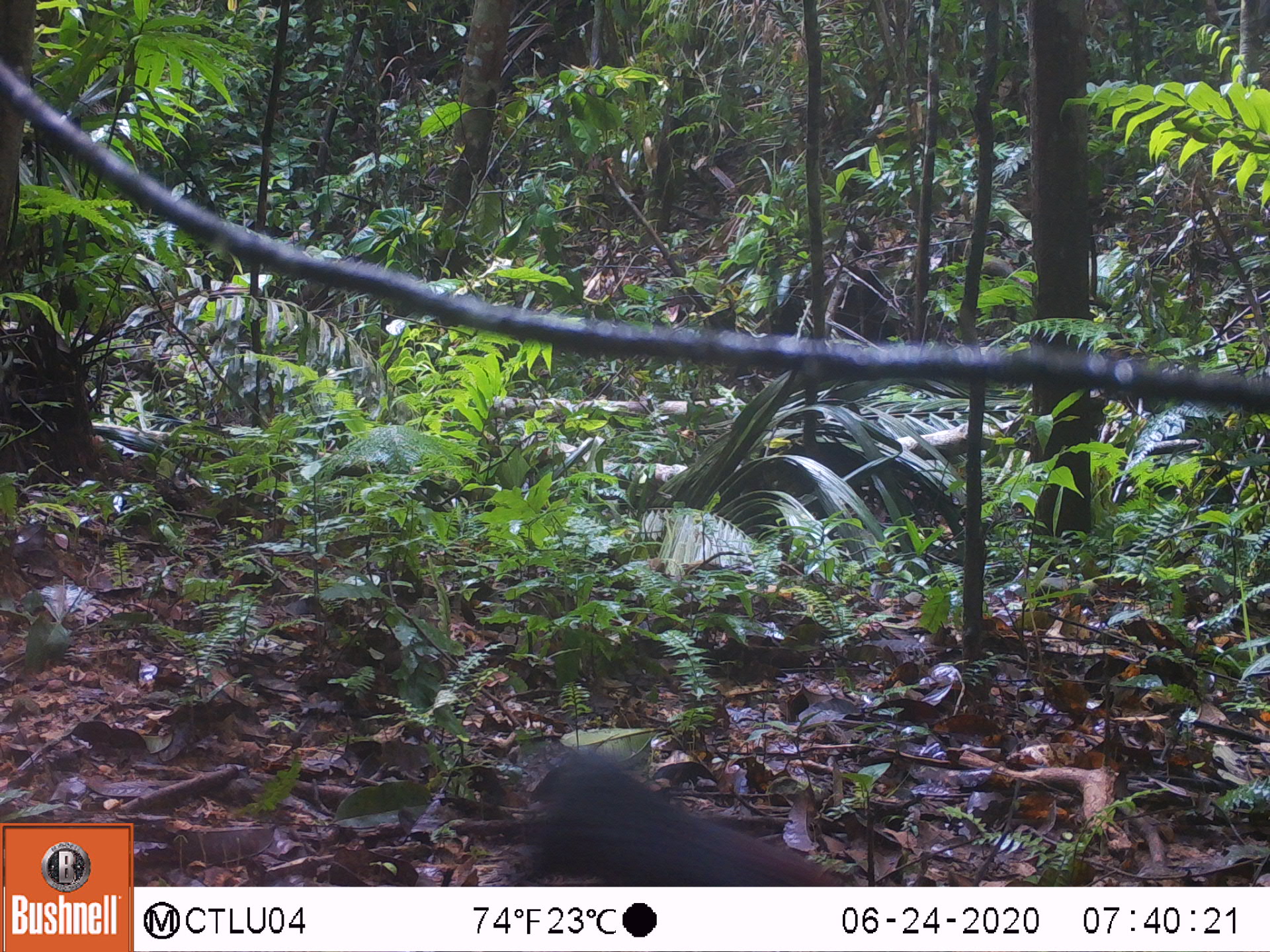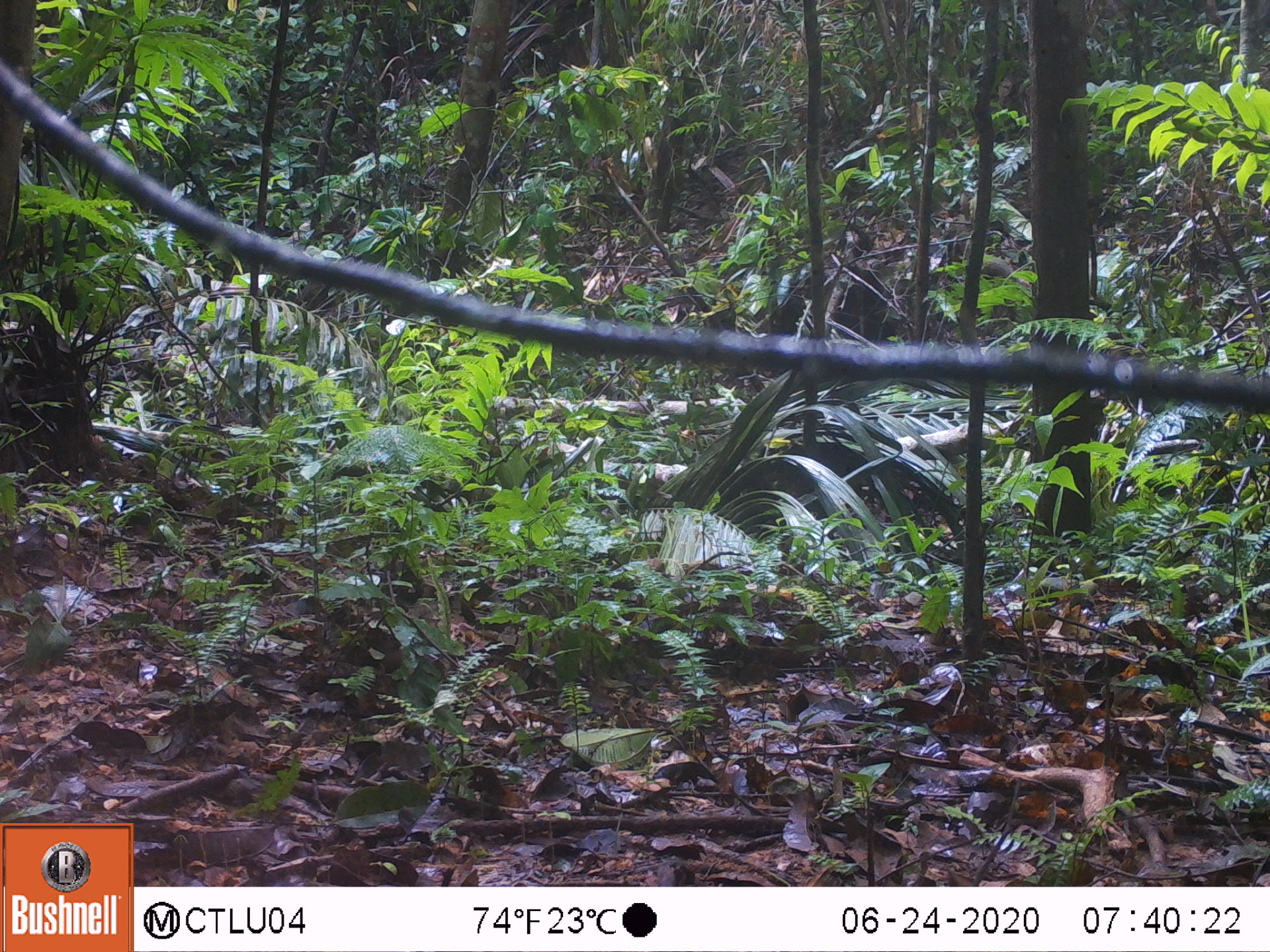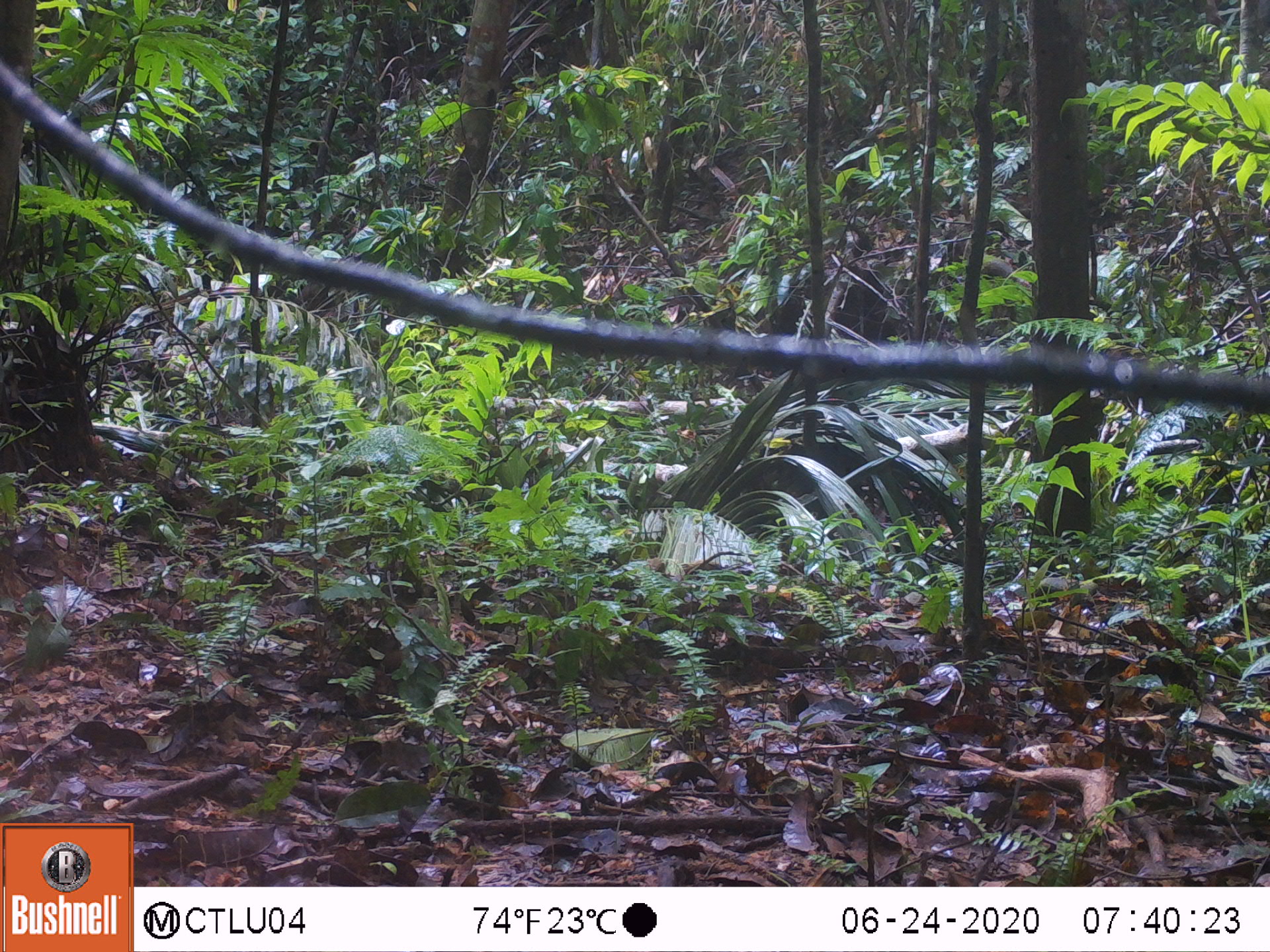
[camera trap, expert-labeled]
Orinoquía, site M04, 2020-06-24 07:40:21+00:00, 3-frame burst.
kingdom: Animalia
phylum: Chordata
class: Mammalia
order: Rodentia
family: Dasyproctidae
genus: Dasyprocta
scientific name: Dasyprocta fuliginosa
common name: black agouti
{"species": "black agouti (Dasyprocta fuliginosa)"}